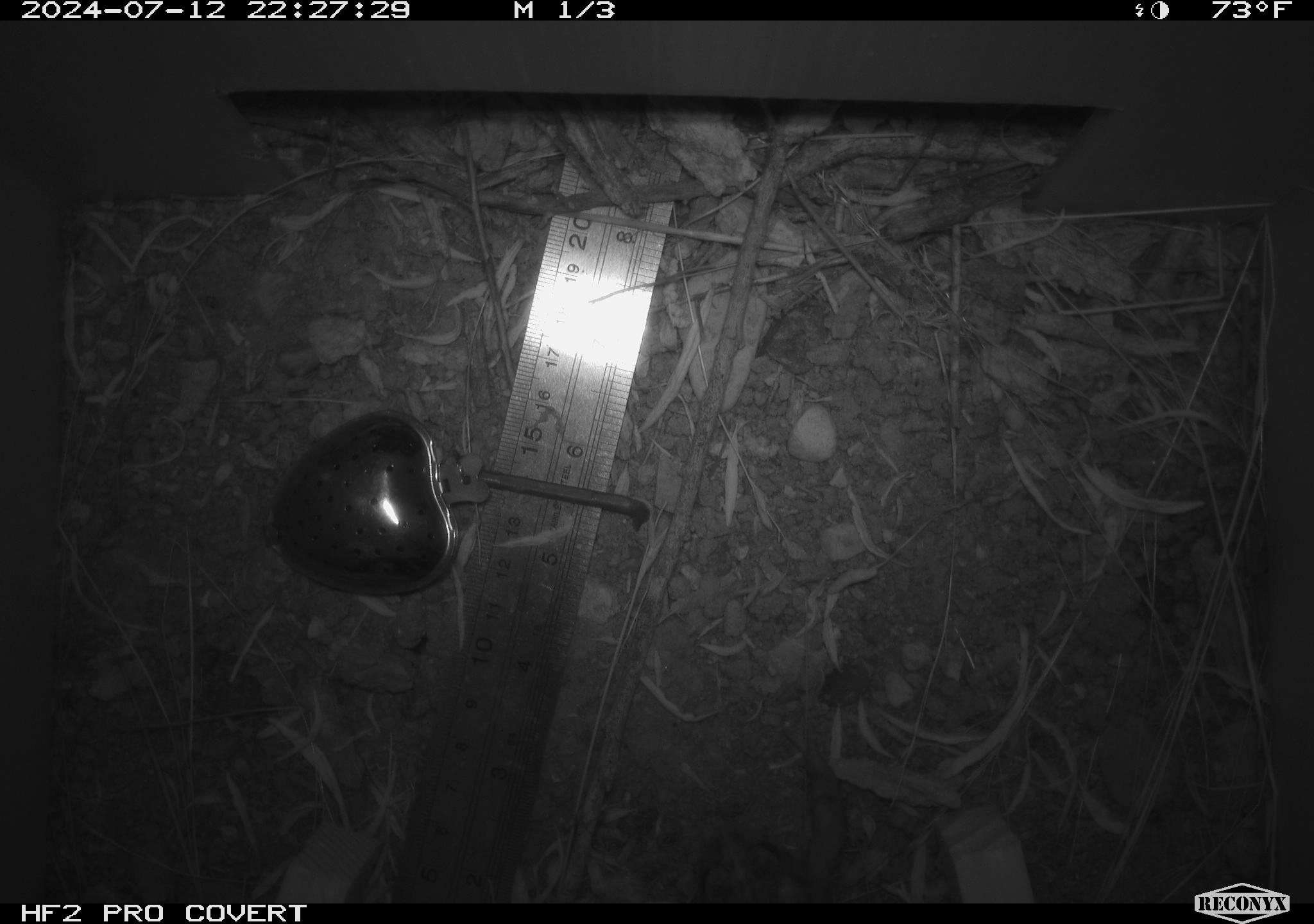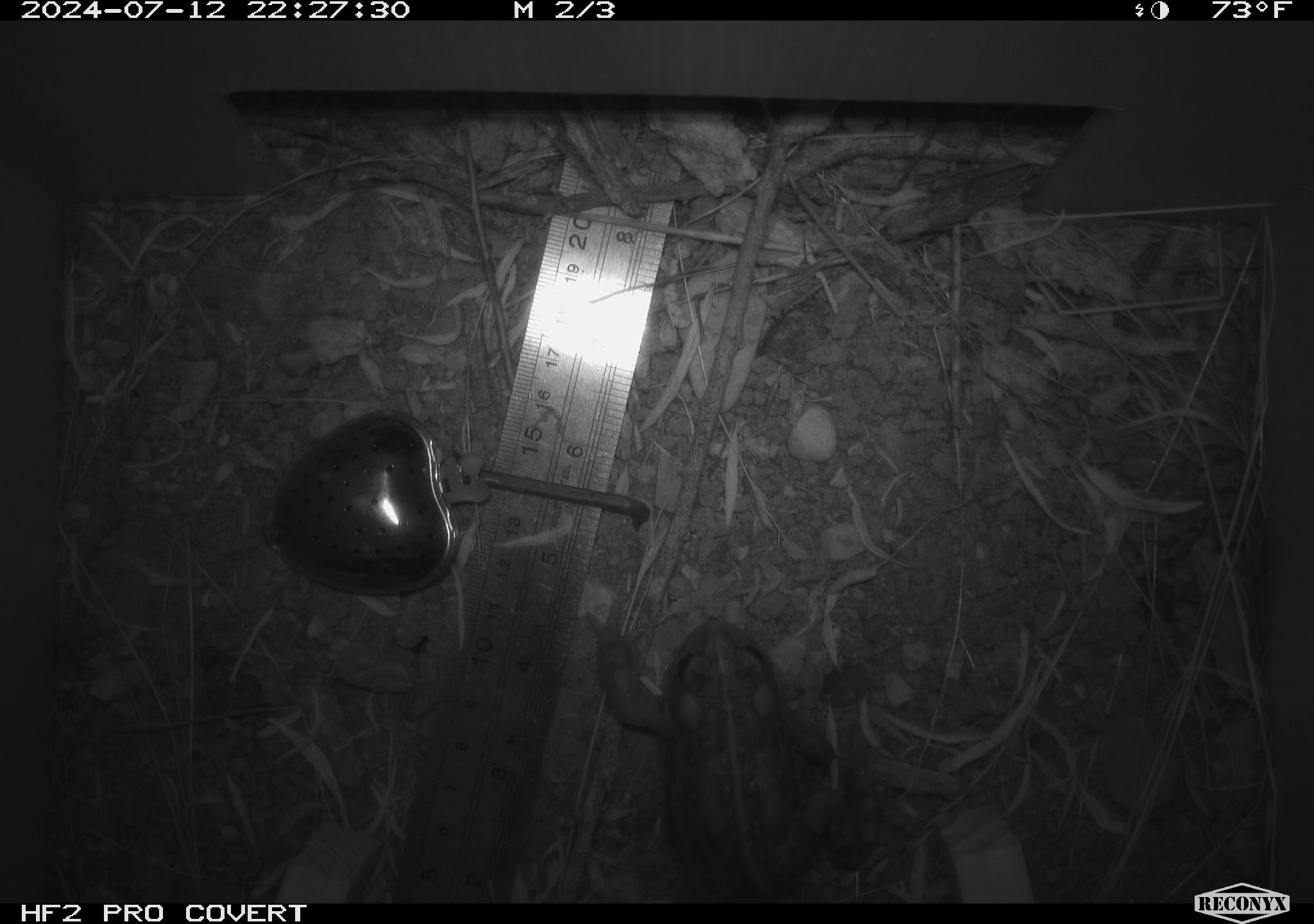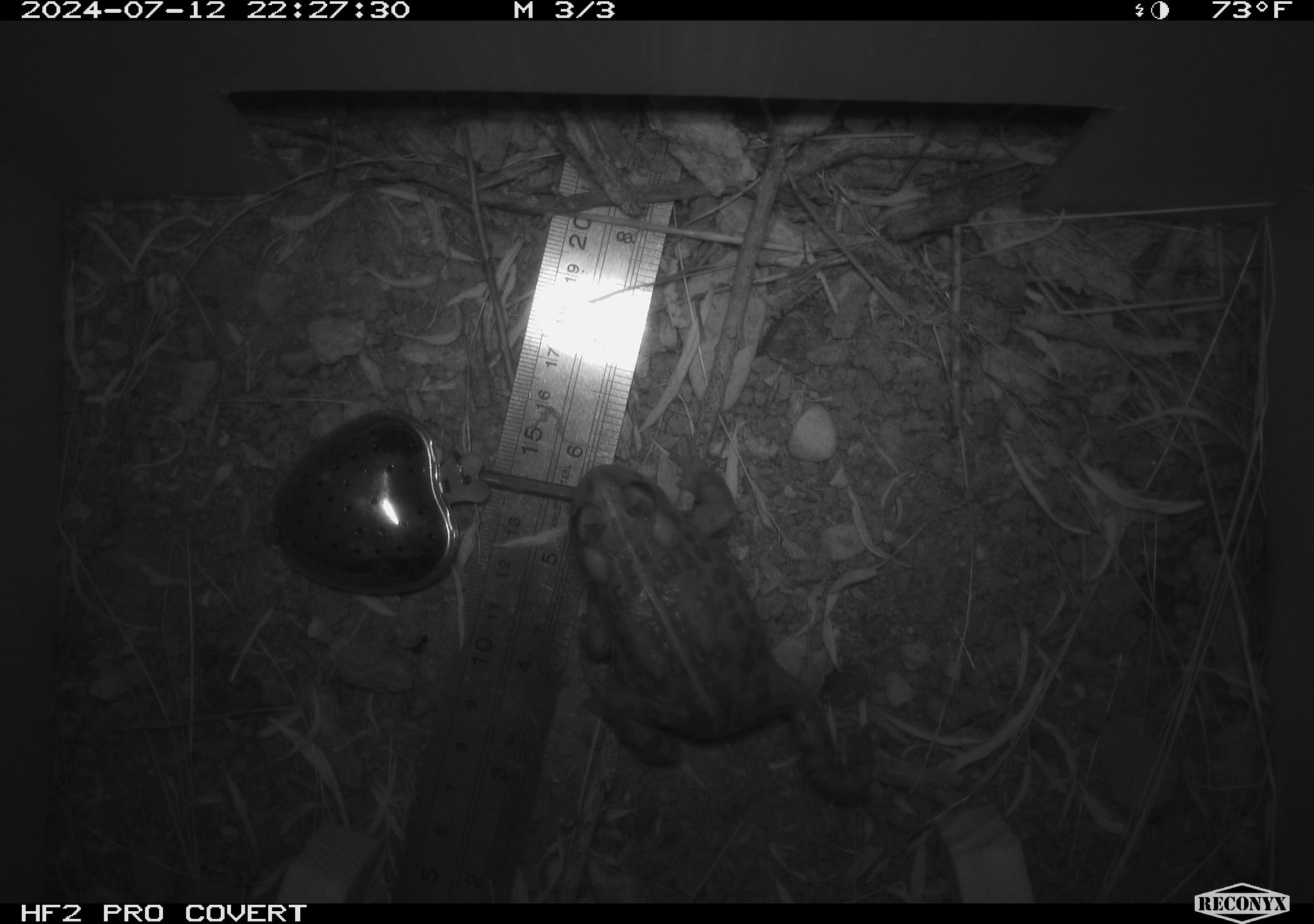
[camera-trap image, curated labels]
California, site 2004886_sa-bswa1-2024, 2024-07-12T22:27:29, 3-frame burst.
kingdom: Animalia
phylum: Chordata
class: Amphibia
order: Anura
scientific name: Anura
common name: frogs